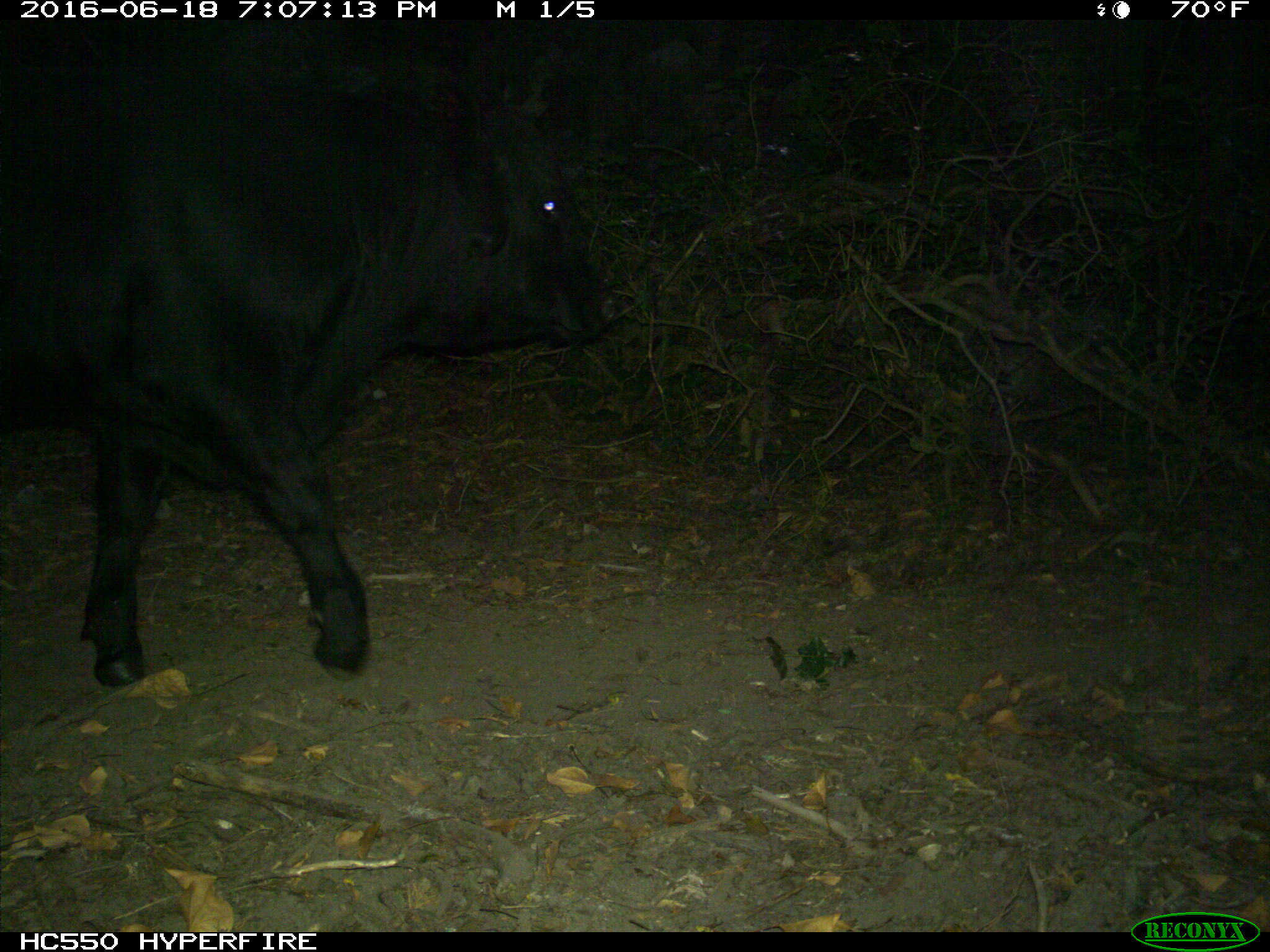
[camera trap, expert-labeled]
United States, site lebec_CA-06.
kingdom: Animalia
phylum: Chordata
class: Mammalia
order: Artiodactyla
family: Bovidae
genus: Bos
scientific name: Bos taurus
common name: domestic cow